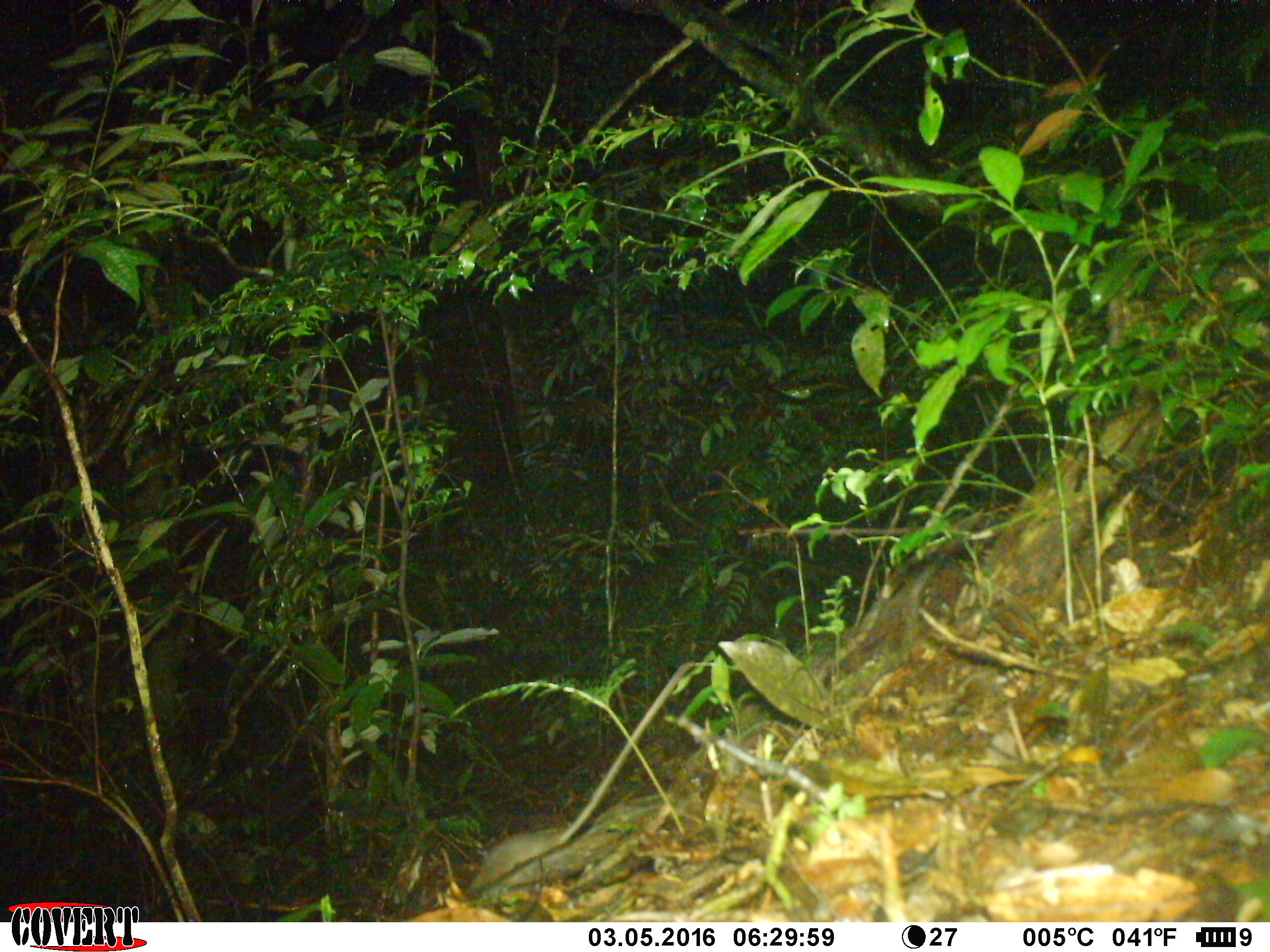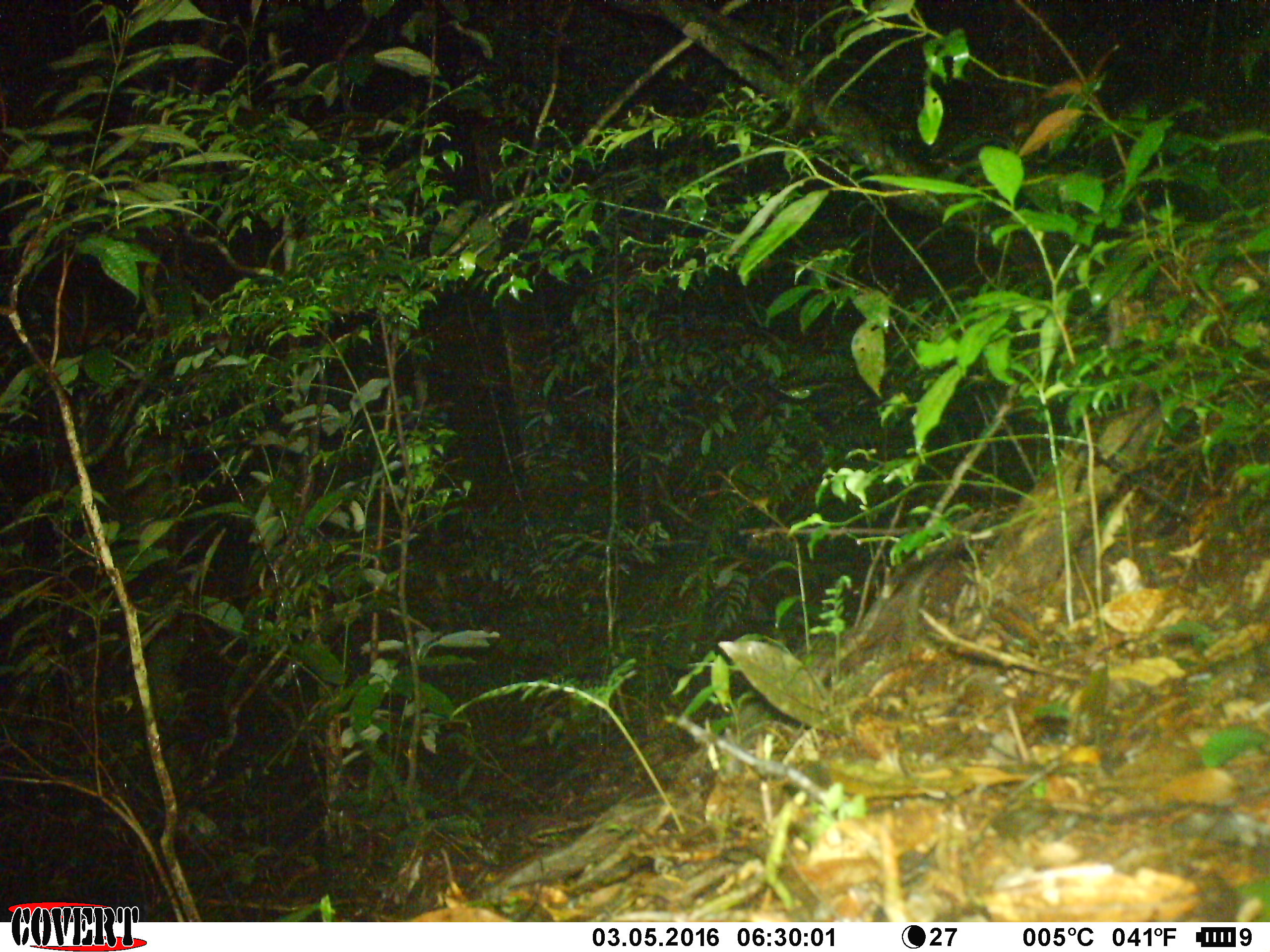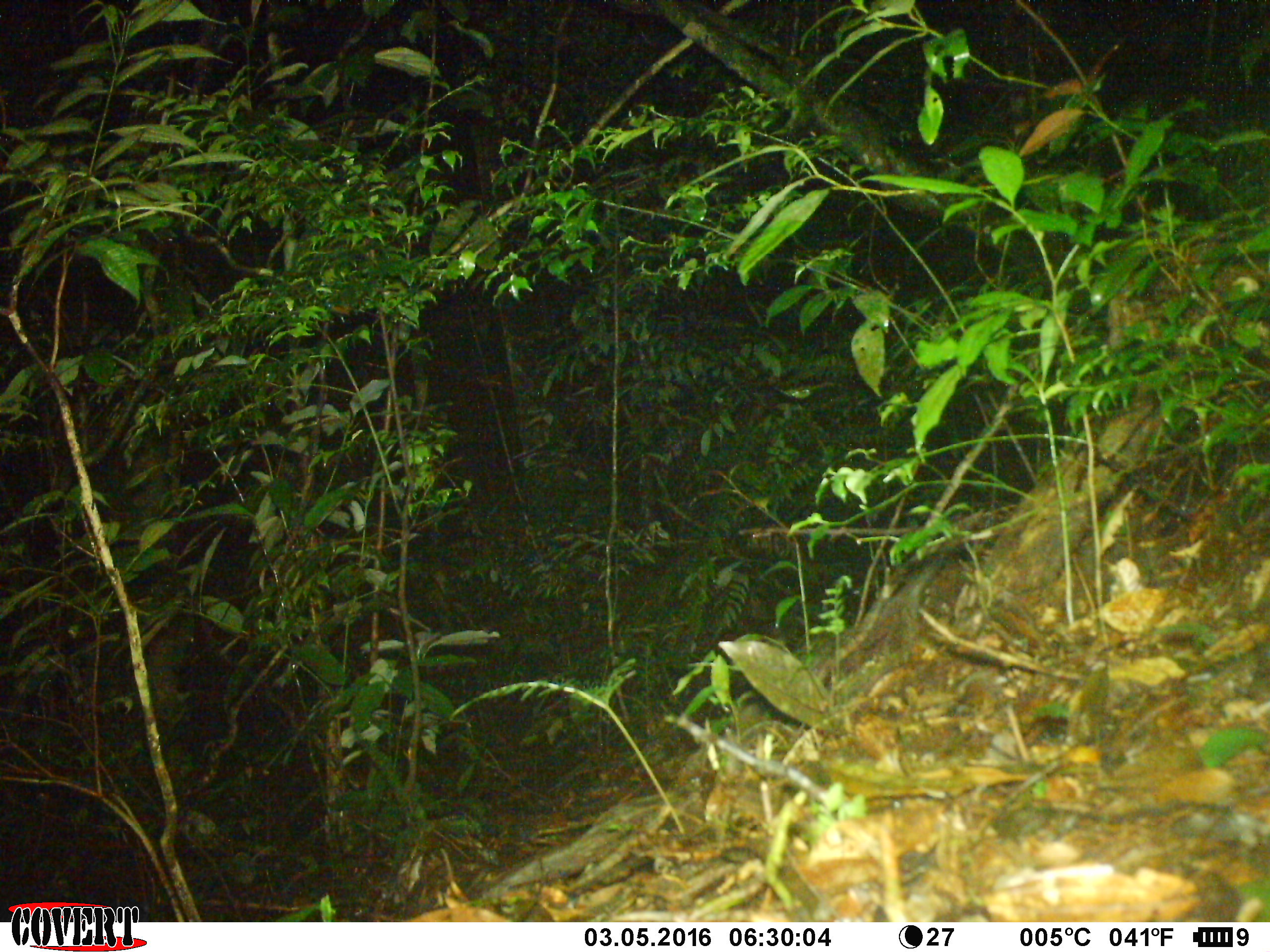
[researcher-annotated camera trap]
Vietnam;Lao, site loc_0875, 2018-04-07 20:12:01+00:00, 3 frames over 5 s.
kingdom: Animalia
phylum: Chordata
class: Mammalia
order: Rodentia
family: Muridae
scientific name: Muridae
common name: old-world mice and rats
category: unidentified murid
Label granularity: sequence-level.